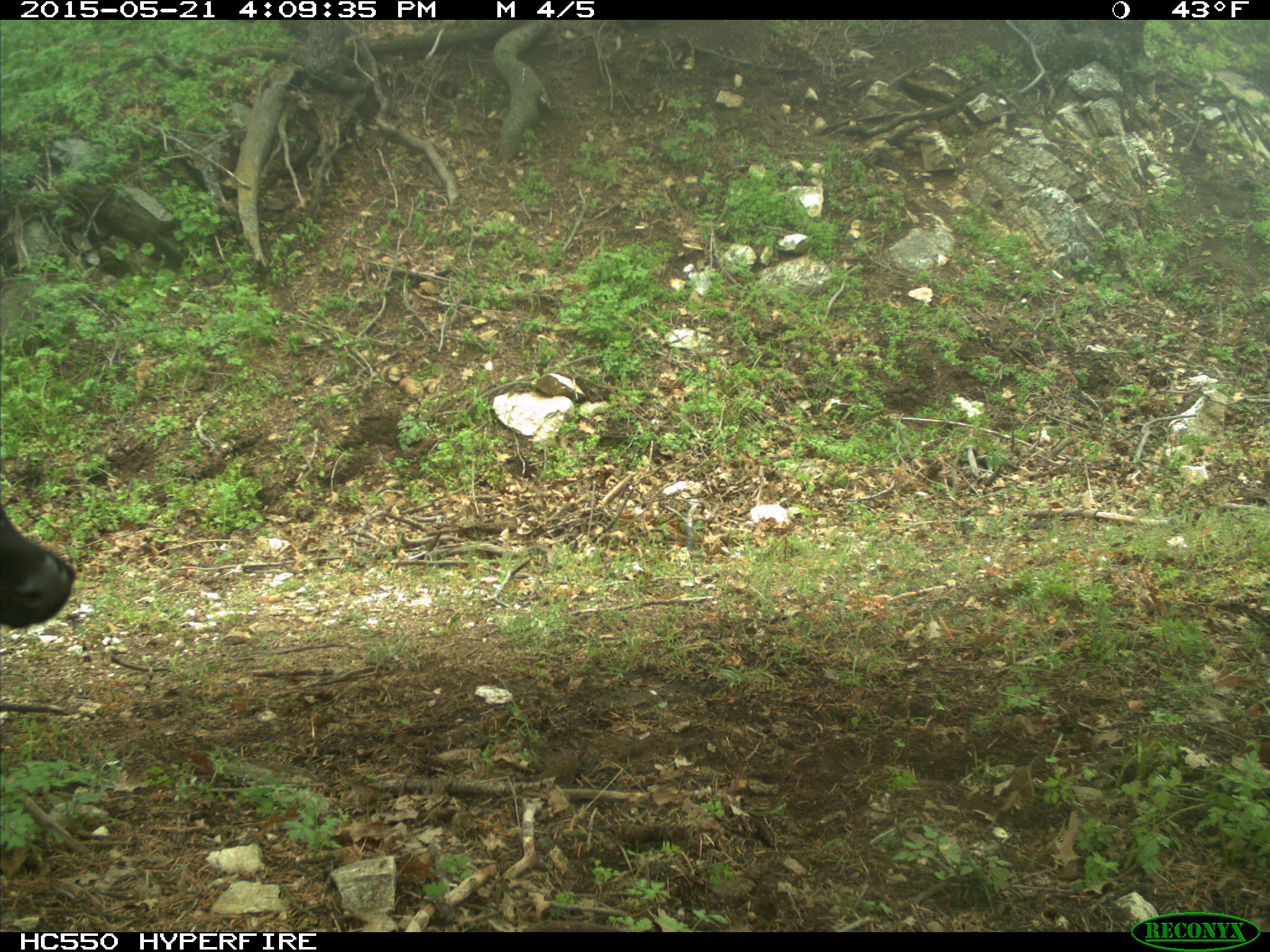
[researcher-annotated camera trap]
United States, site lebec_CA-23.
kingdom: Animalia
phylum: Chordata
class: Mammalia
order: Artiodactyla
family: Bovidae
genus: Bos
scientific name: Bos taurus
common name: domestic cow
Bos taurus (domestic cow).